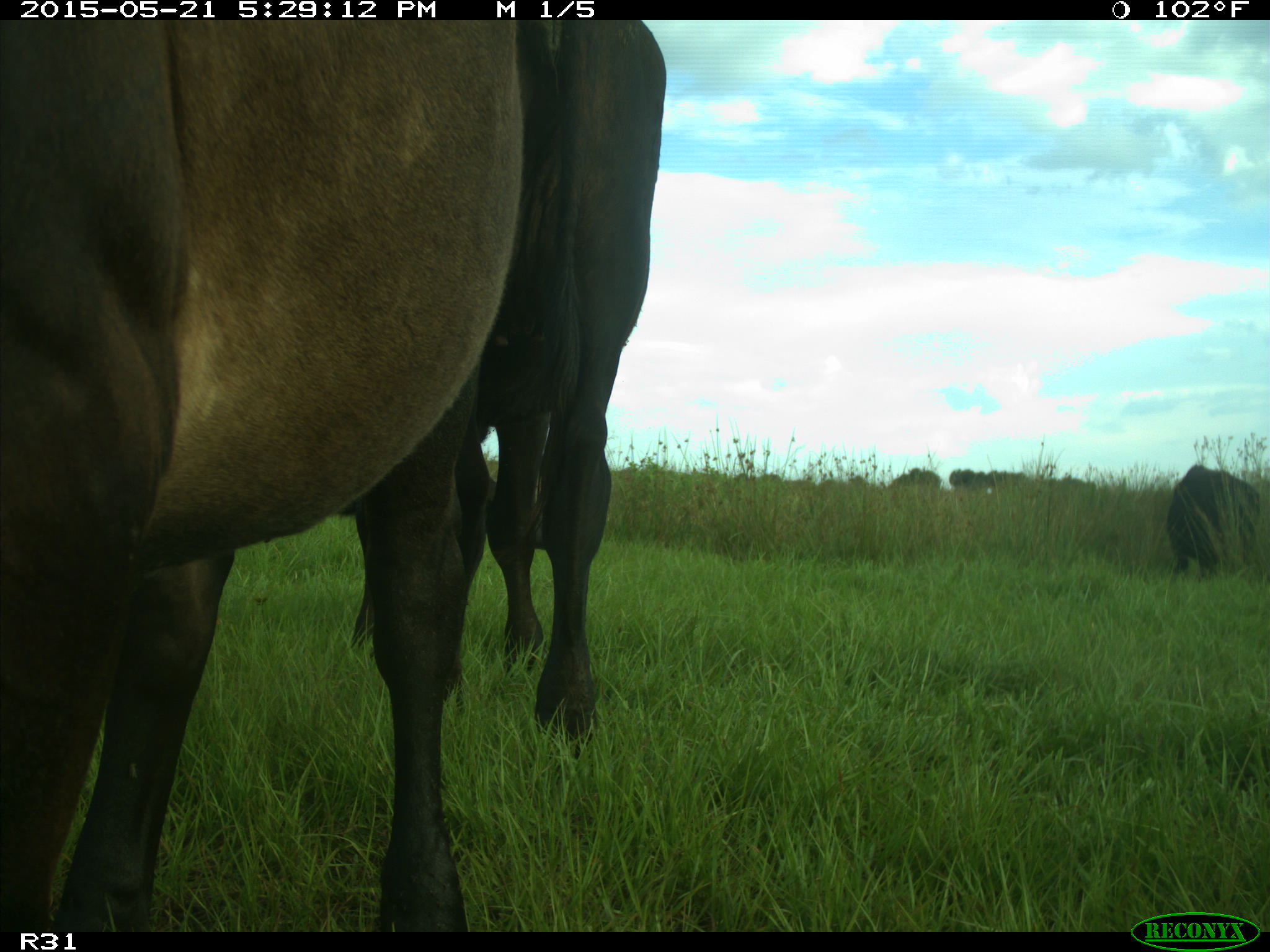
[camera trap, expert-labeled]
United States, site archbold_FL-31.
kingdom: Animalia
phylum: Chordata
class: Mammalia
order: Artiodactyla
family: Bovidae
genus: Bos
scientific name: Bos taurus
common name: domestic cow